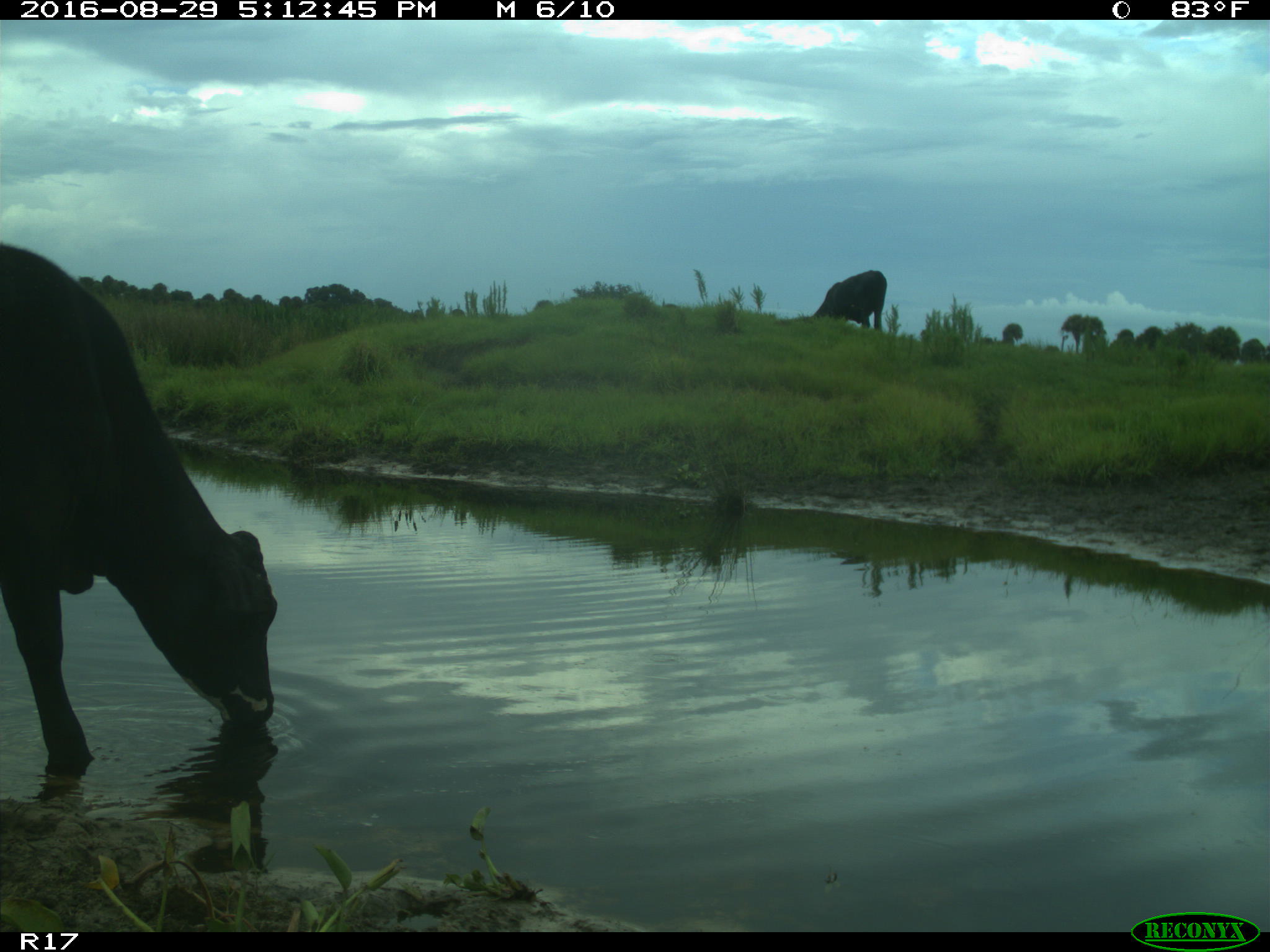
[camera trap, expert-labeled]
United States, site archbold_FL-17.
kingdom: Animalia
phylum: Chordata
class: Mammalia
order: Artiodactyla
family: Bovidae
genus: Bos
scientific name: Bos taurus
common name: domestic cow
Bos taurus (domestic cow).